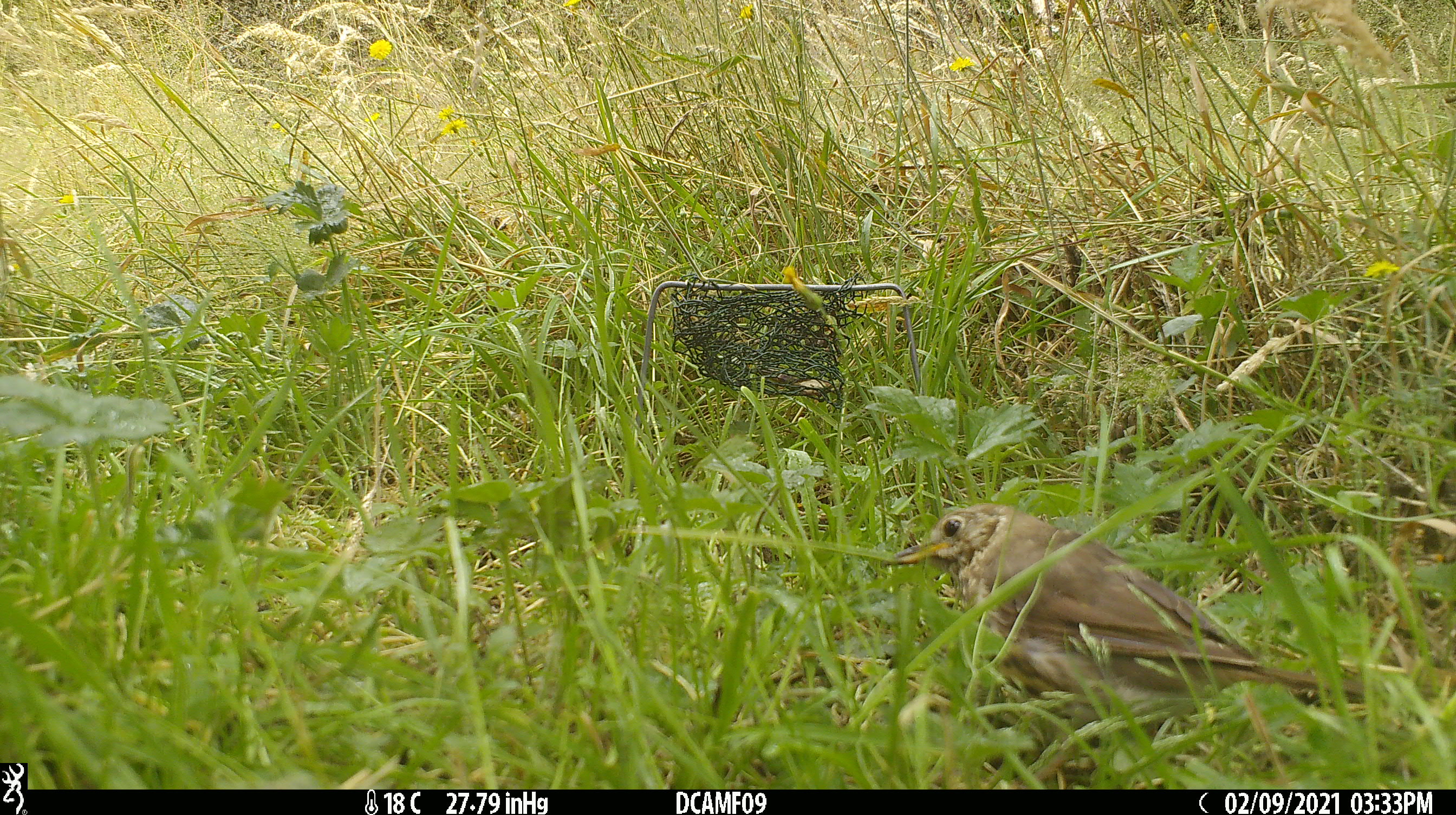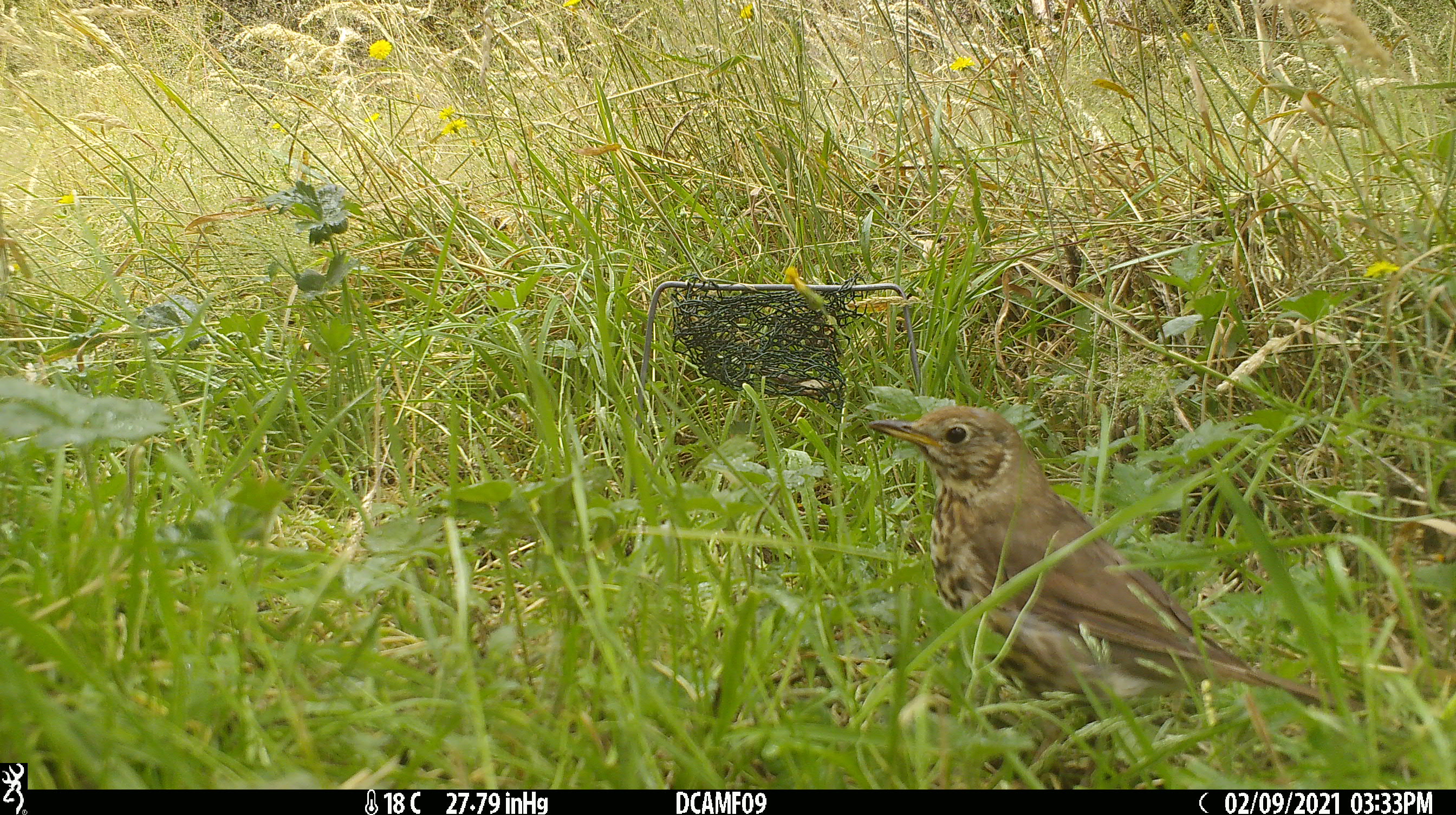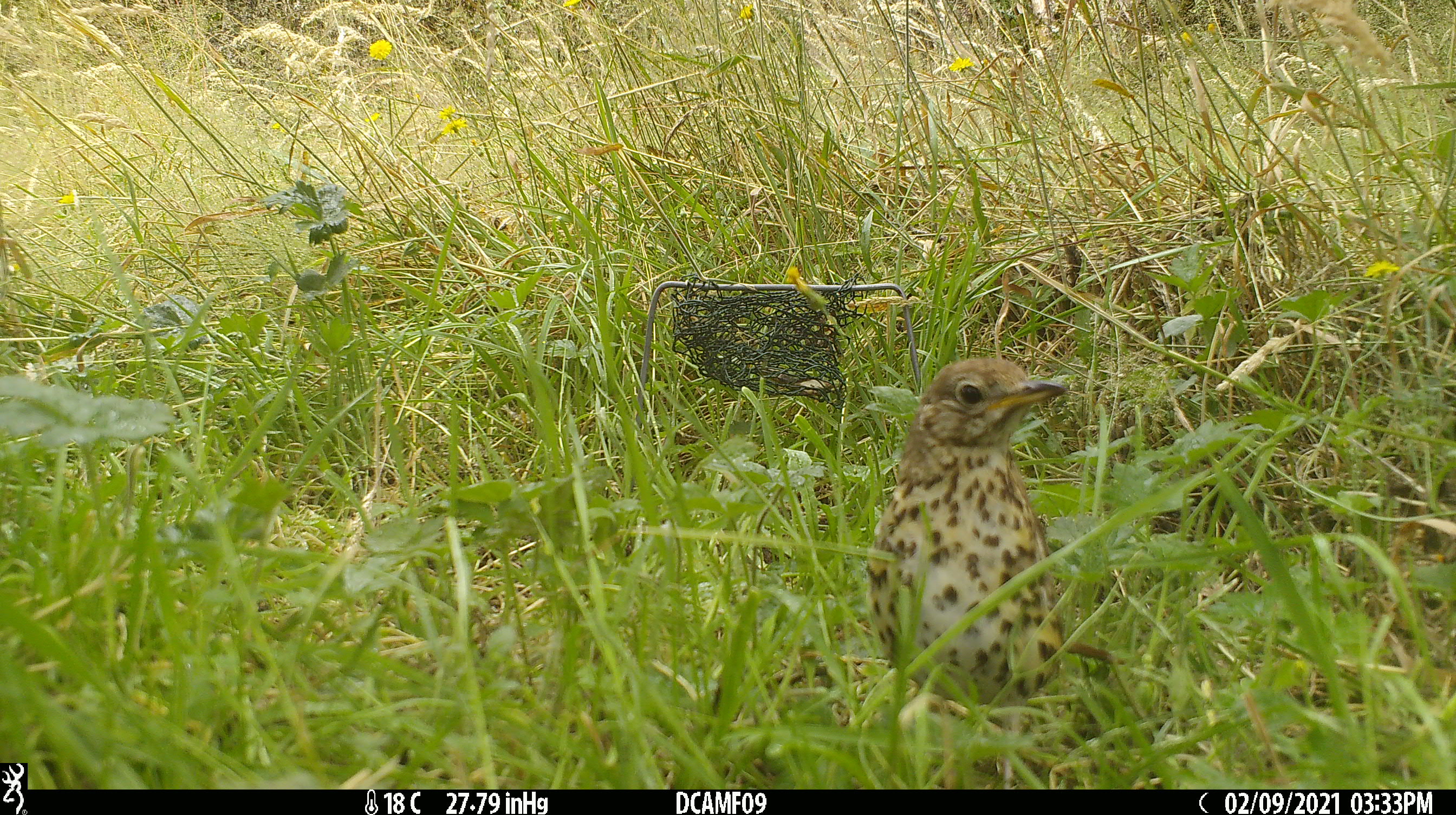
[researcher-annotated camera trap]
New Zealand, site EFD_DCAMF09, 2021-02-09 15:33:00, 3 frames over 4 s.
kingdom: Animalia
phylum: Chordata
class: Aves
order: Passeriformes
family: Turdidae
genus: Turdus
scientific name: Turdus philomelos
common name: song thrush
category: thrush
Thrush (song thrush) (Turdus philomelos).